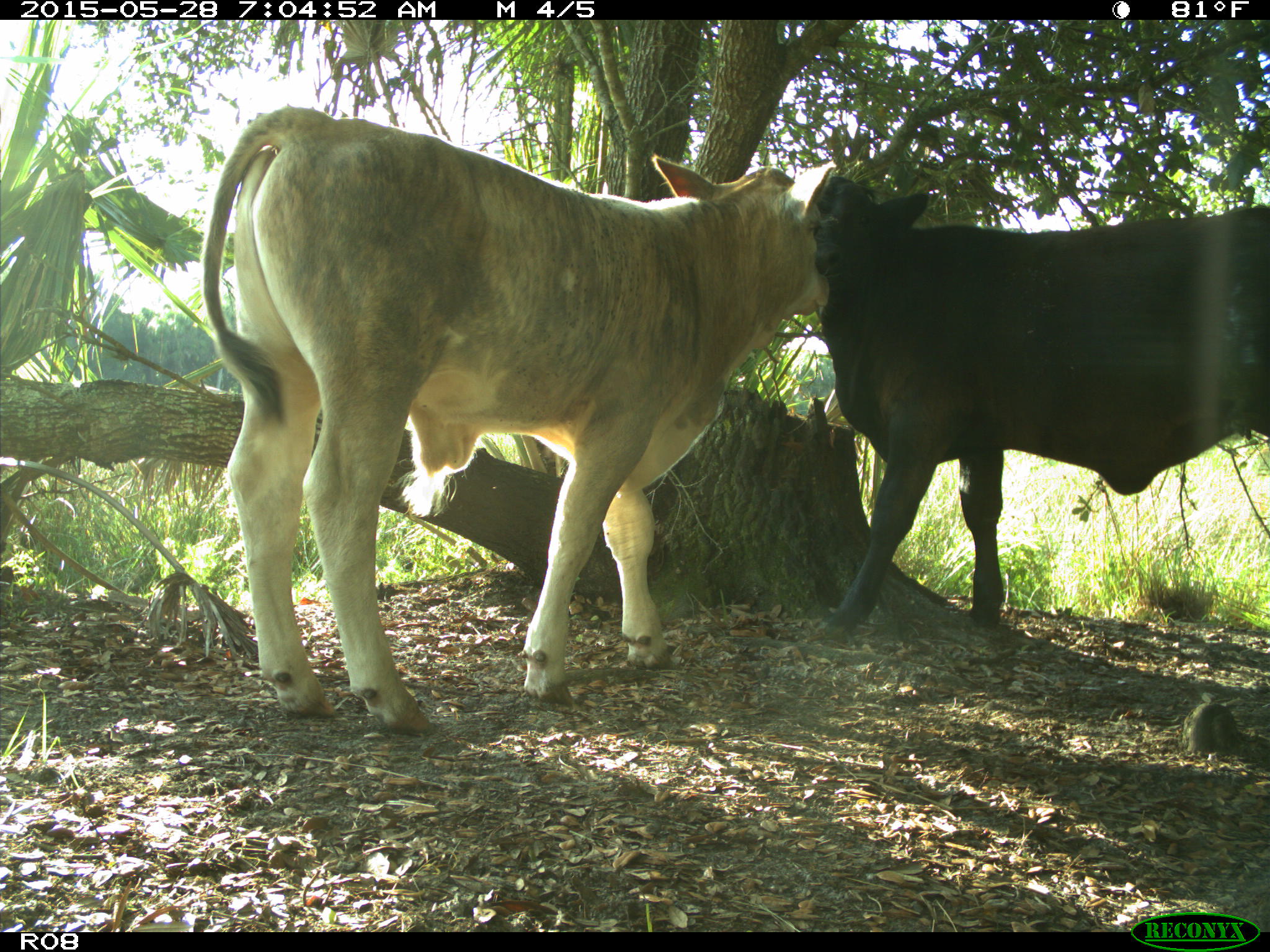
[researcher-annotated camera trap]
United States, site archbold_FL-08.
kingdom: Animalia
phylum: Chordata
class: Mammalia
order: Artiodactyla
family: Bovidae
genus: Bos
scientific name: Bos taurus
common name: domestic cow